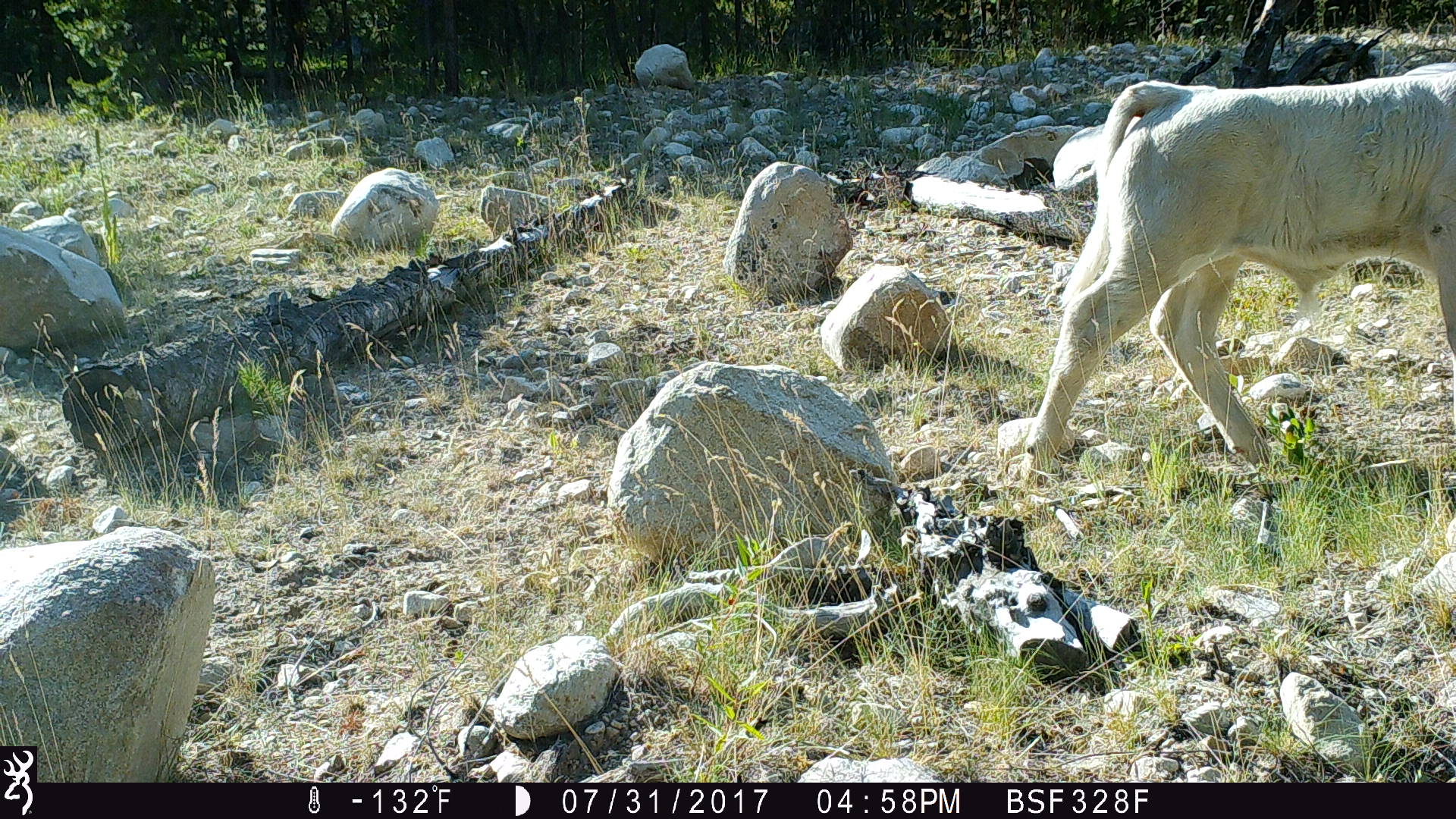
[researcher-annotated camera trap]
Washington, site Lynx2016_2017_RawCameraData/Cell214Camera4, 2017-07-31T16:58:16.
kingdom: Animalia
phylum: Chordata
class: Mammalia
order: Artiodactyla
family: Bovidae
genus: Bos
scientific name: Bos taurus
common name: domestic cattle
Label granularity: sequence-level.